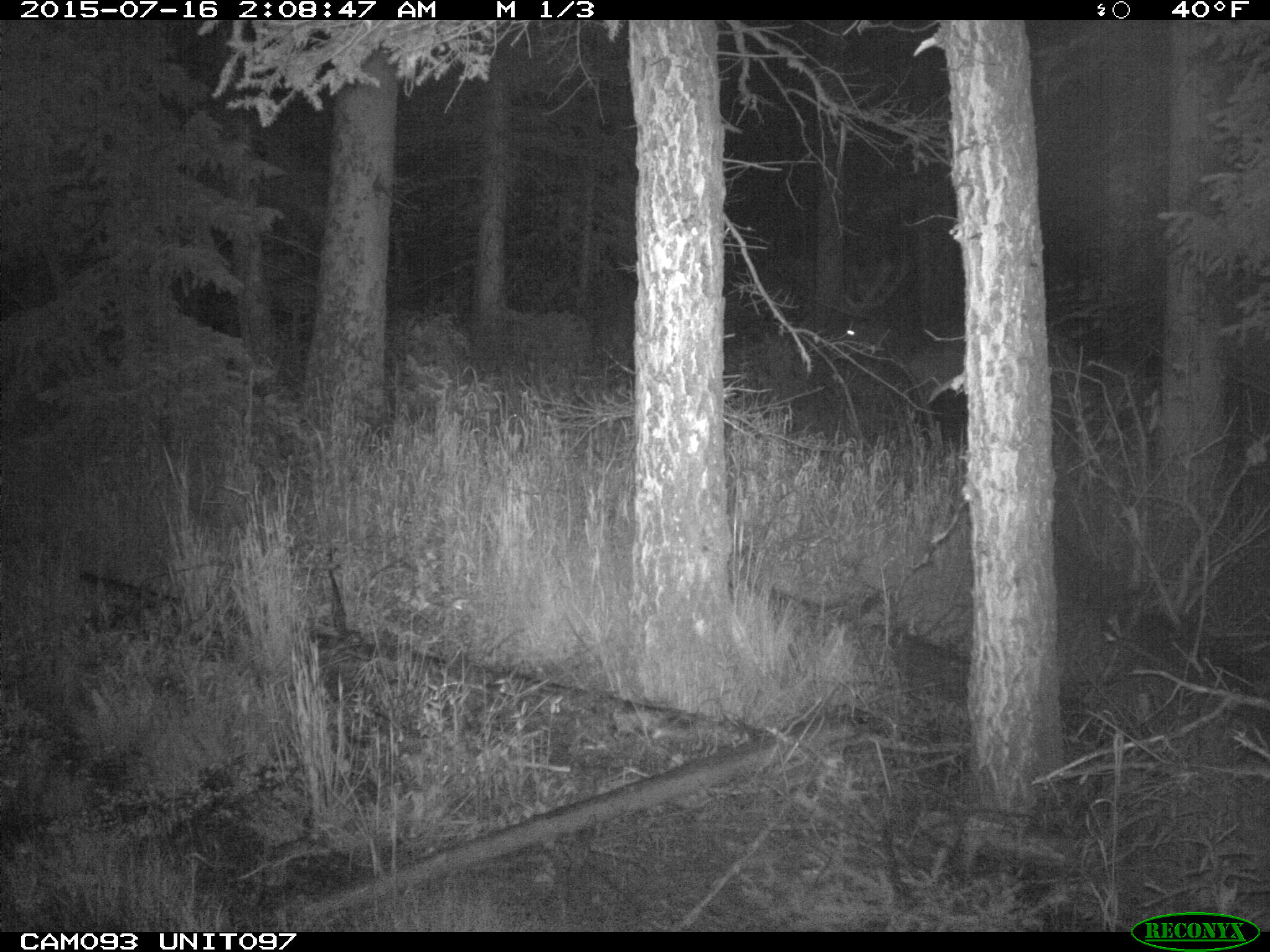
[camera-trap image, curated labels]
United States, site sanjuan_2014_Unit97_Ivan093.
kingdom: Animalia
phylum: Chordata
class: Mammalia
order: Artiodactyla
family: Cervidae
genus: Cervus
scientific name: Cervus elaphus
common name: red deer